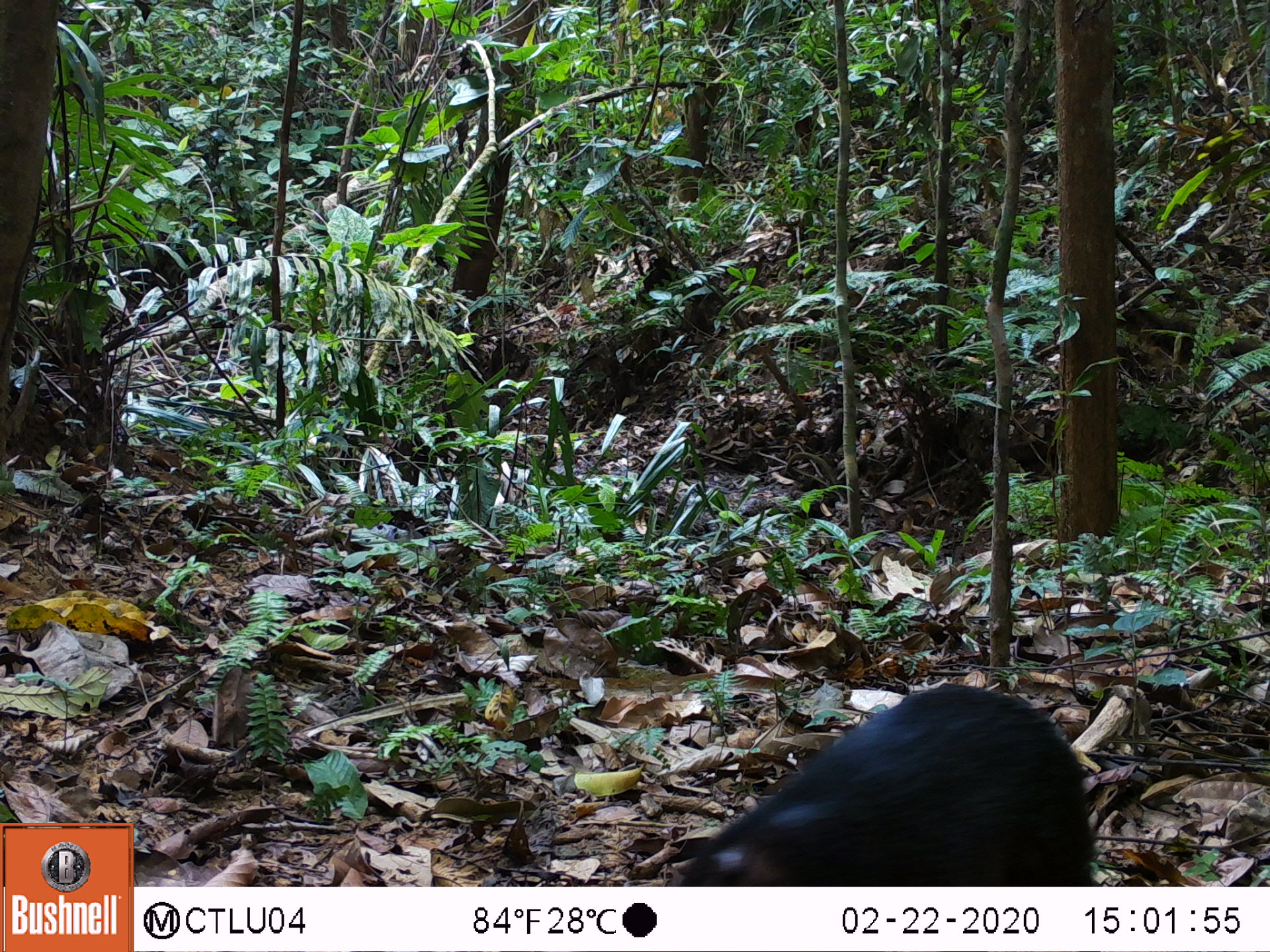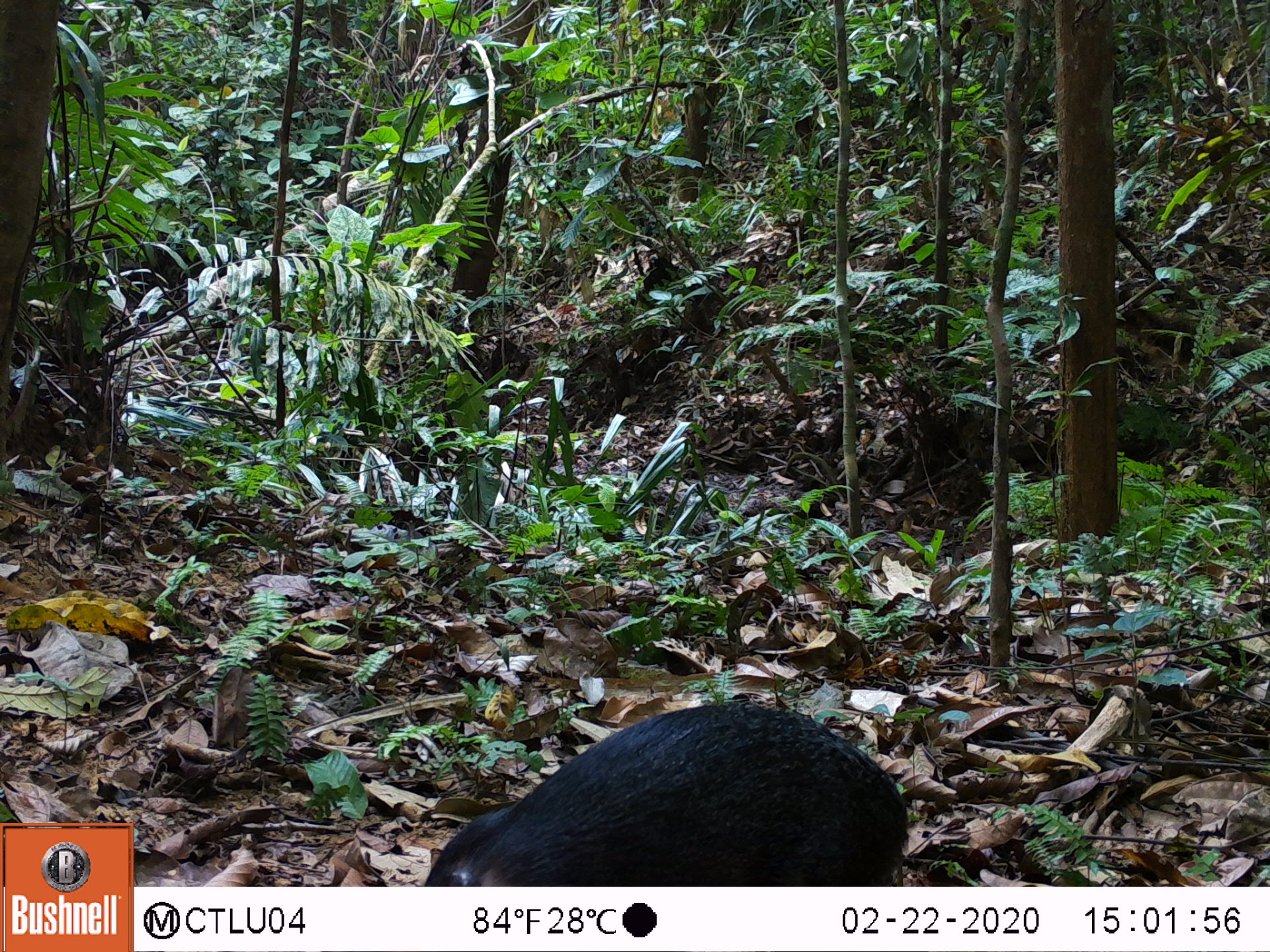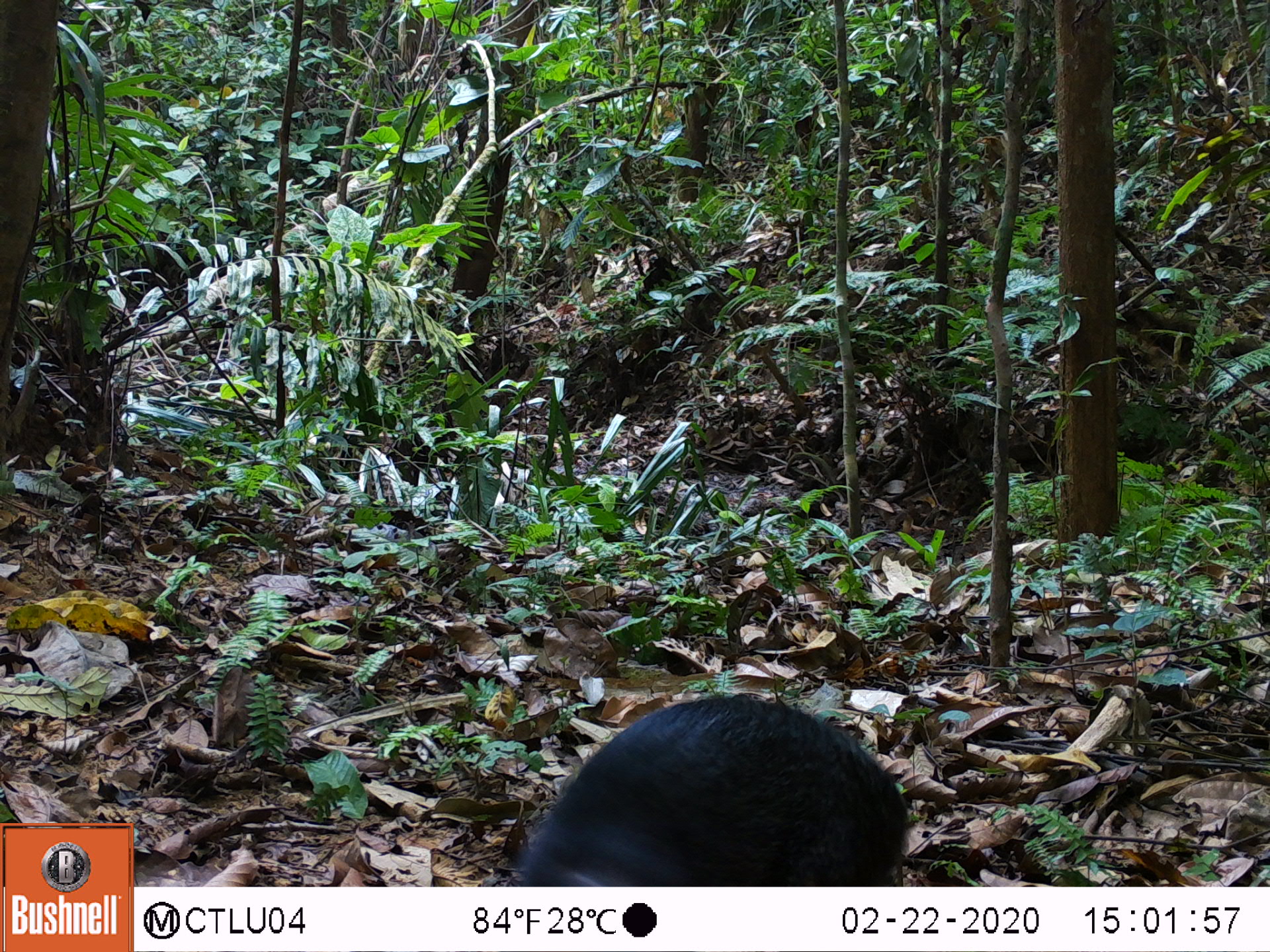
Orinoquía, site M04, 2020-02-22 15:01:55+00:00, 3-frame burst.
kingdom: Animalia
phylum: Chordata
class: Mammalia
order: Rodentia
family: Dasyproctidae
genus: Dasyprocta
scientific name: Dasyprocta fuliginosa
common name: black agouti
Black agouti (Dasyprocta fuliginosa).